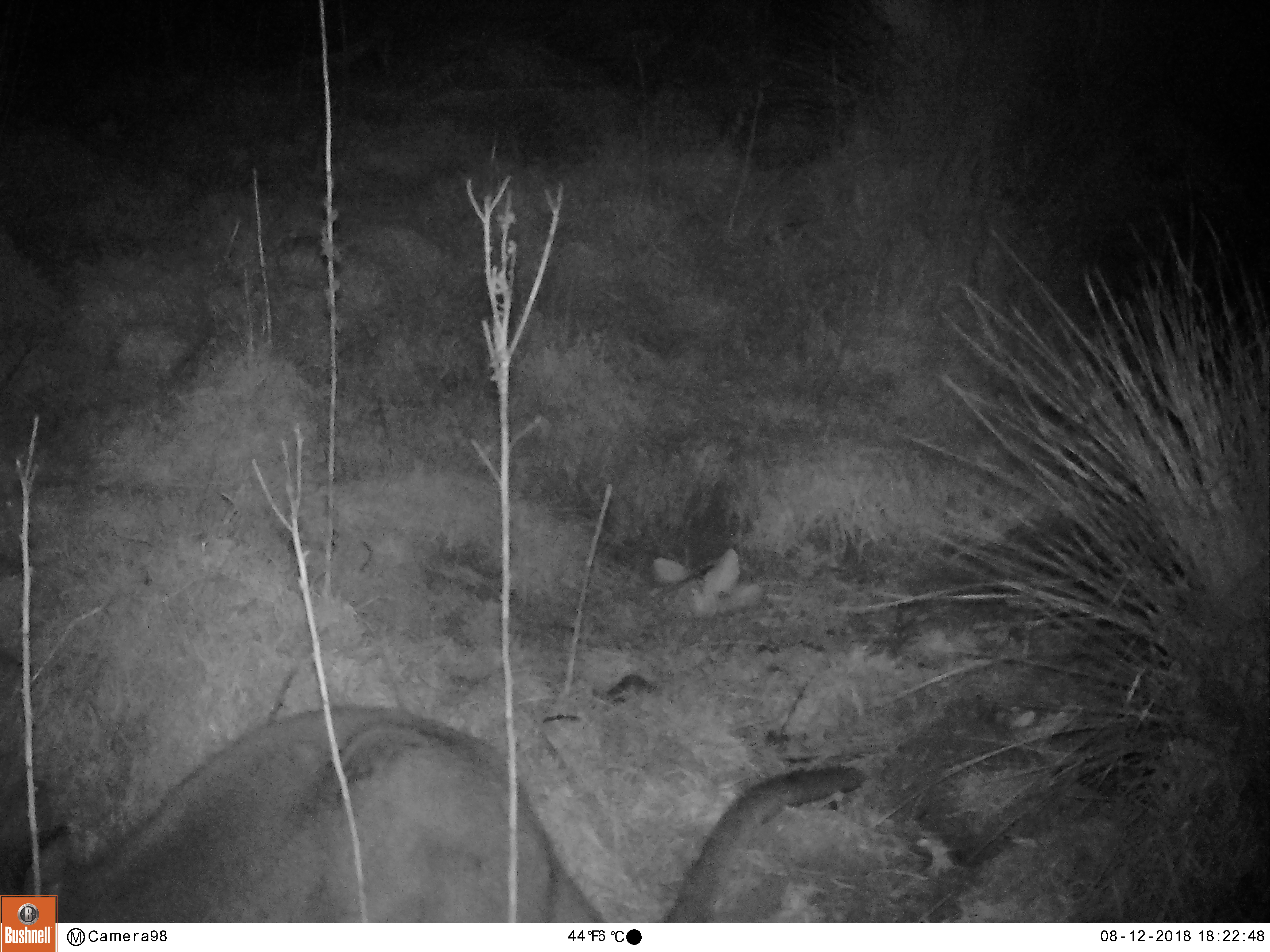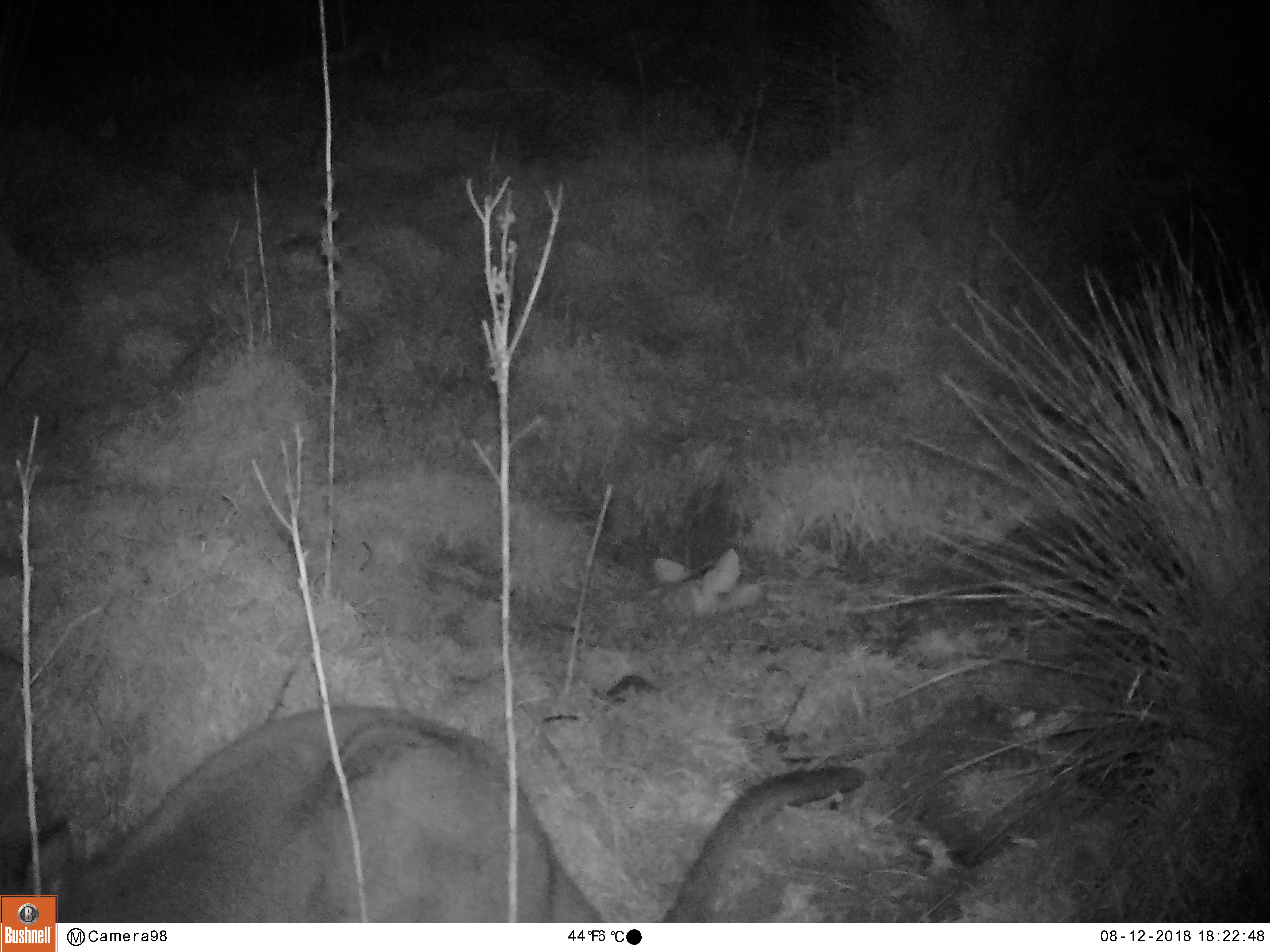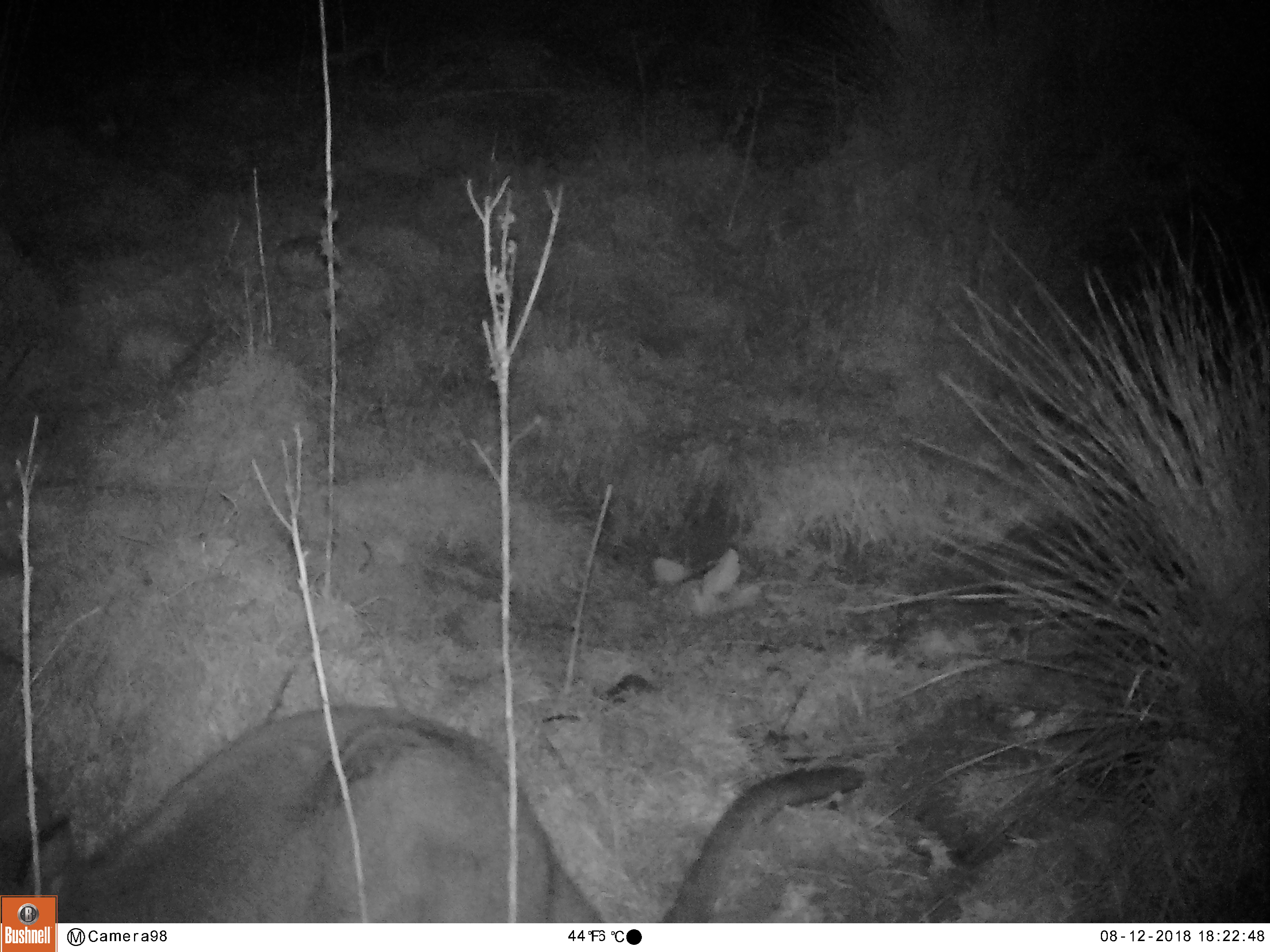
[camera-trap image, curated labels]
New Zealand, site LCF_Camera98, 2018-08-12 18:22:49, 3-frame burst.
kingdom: Animalia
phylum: Chordata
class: Mammalia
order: Diprotodontia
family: Macropodidae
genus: Notamacropus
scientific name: Notamacropus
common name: wallaby